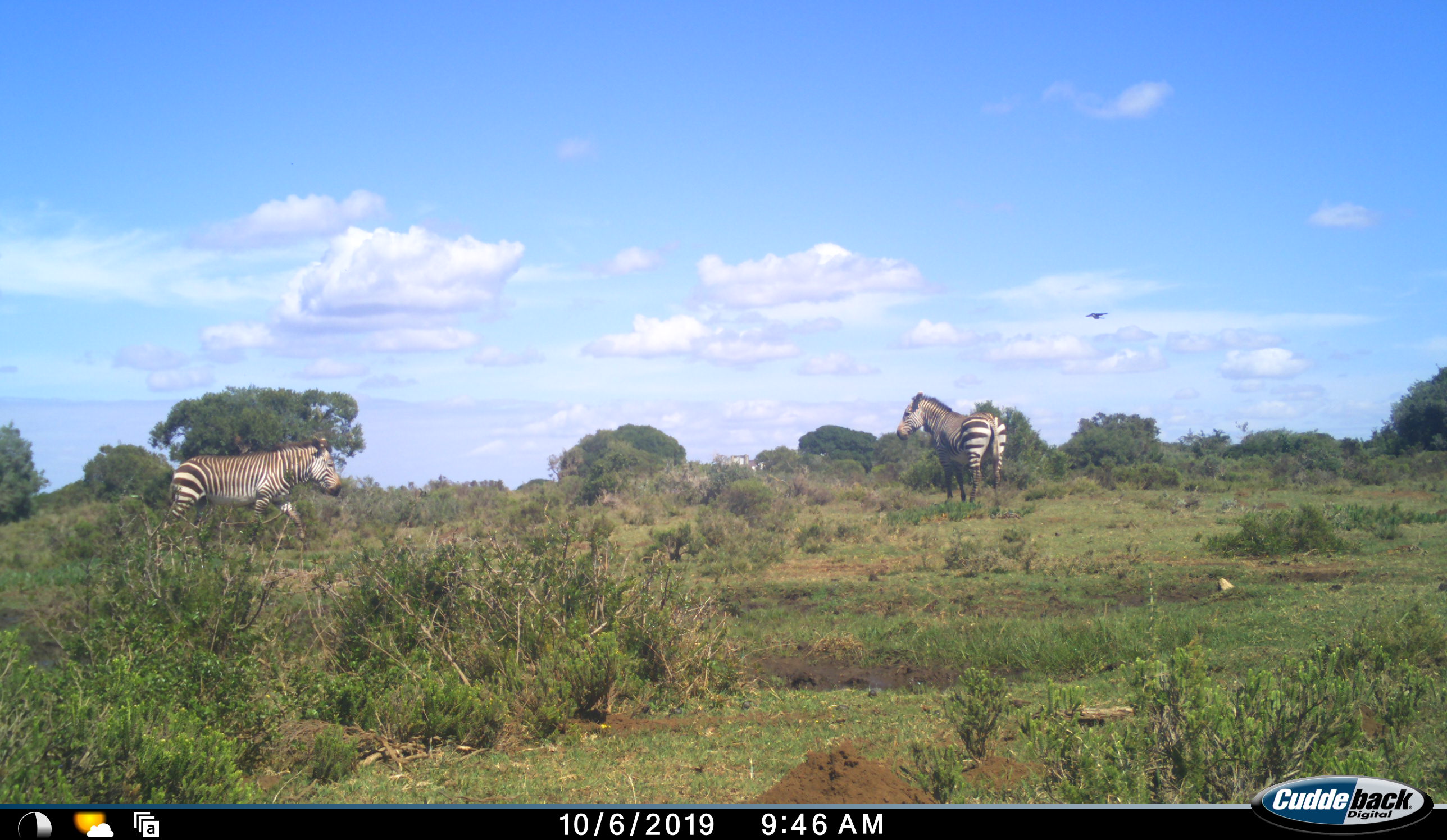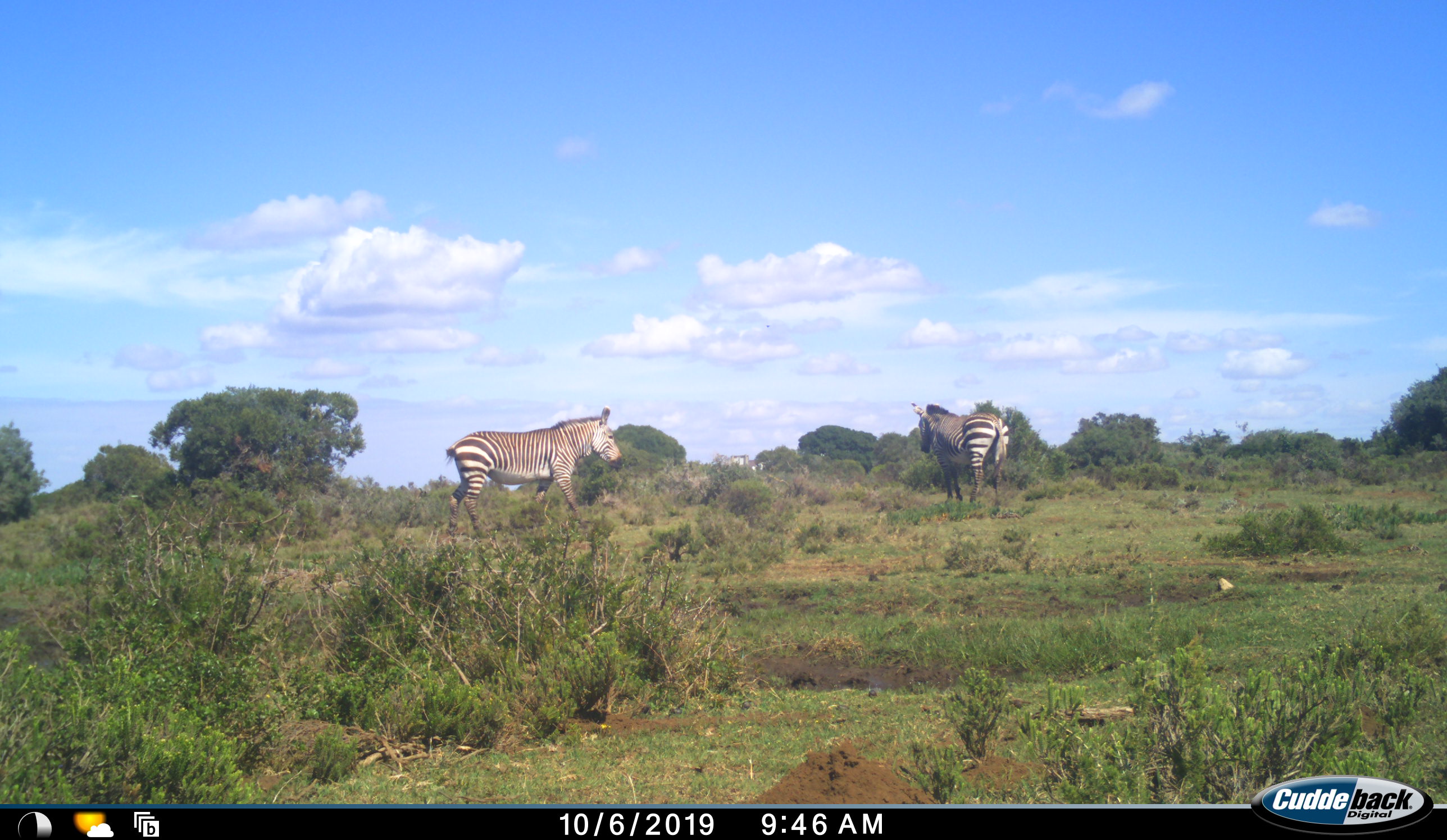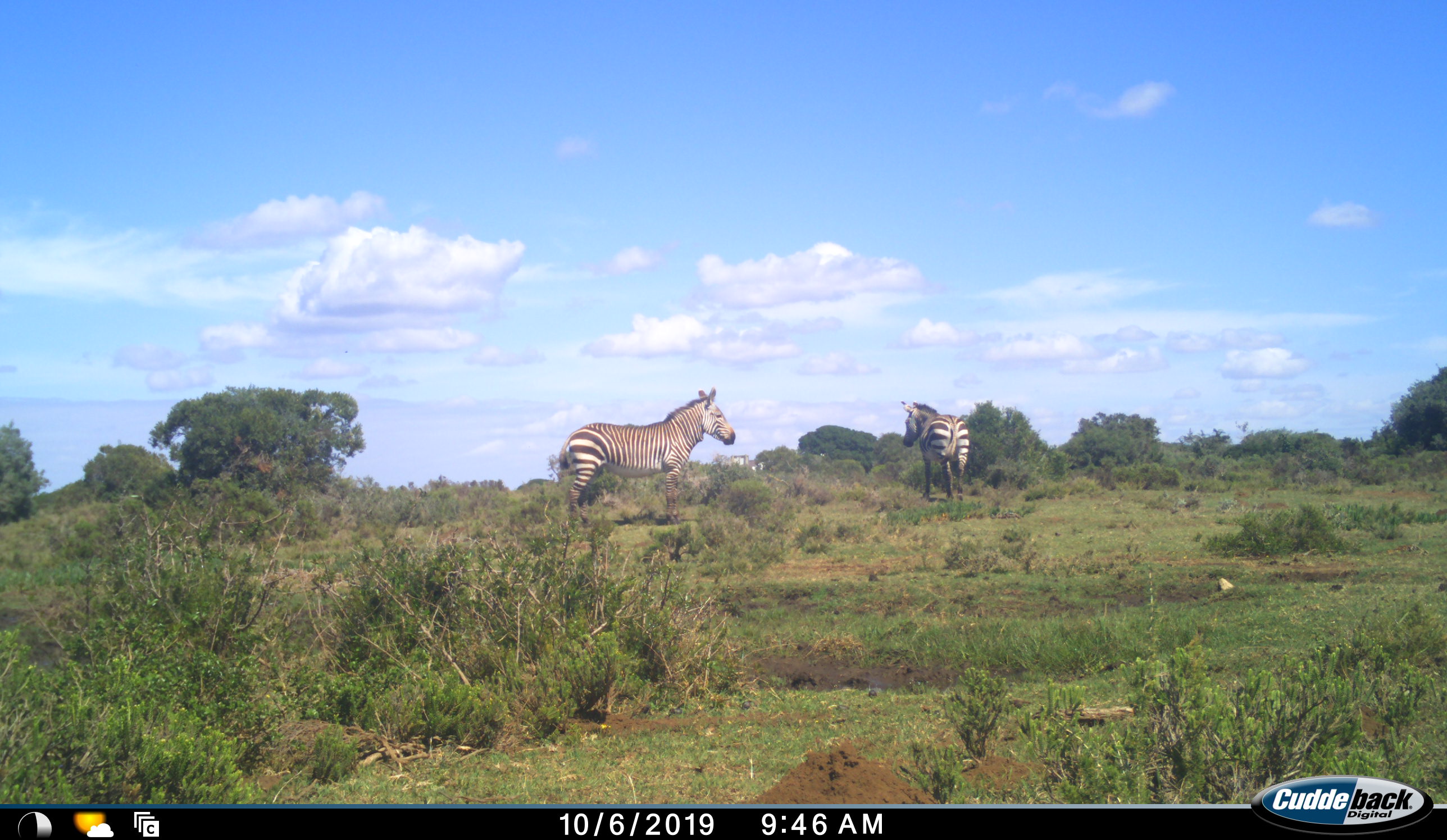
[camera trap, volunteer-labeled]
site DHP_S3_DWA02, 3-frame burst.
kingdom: Animalia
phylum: Chordata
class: Mammalia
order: Perissodactyla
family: Equidae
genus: Equus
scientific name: Equus zebra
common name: mountain zebra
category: zebramountain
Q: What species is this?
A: Zebramountain (mountain zebra) (Equus zebra).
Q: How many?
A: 2.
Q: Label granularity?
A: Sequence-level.